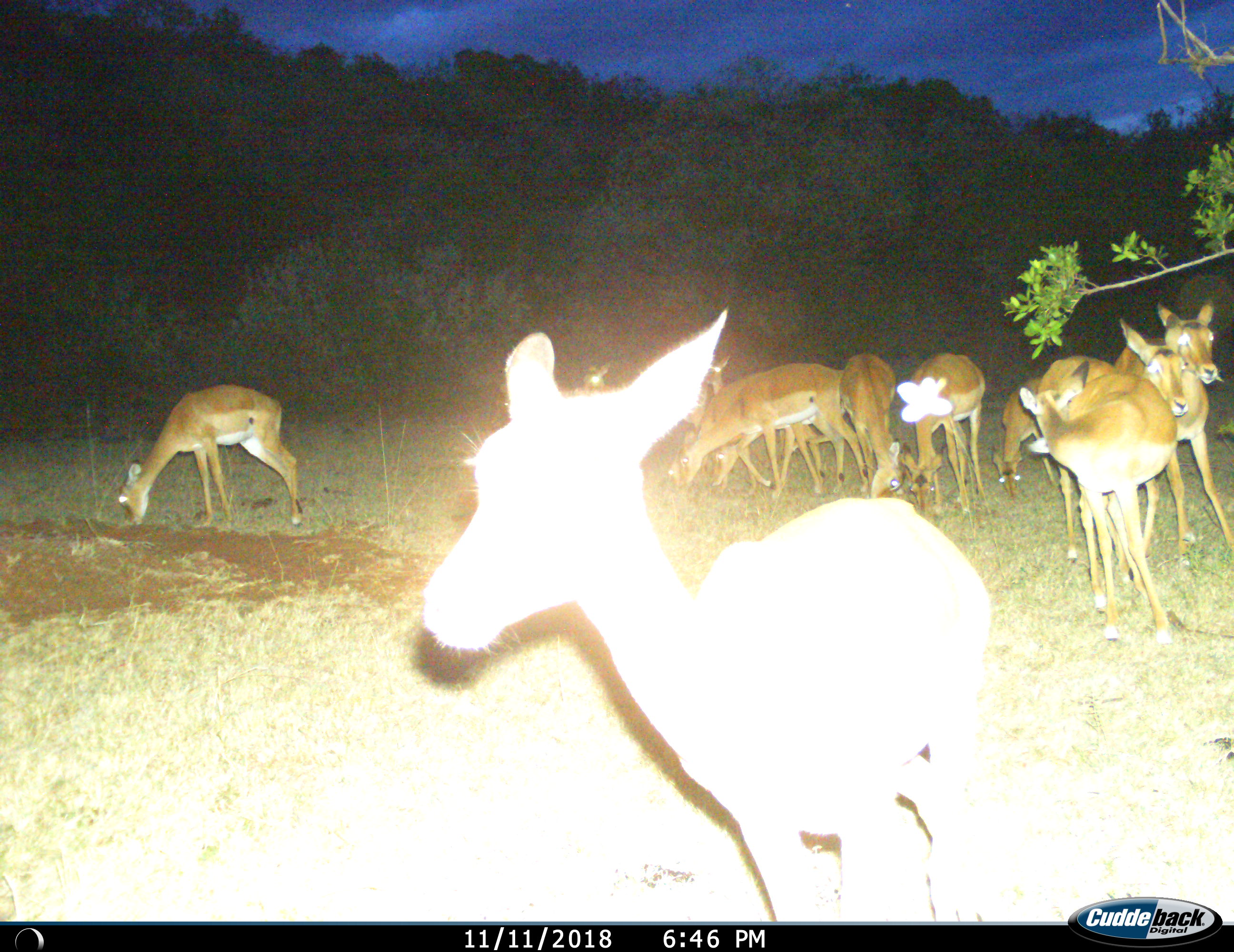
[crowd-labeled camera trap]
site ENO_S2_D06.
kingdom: Animalia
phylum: Chordata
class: Mammalia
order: Artiodactyla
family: Bovidae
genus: Aepyceros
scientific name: Aepyceros melampus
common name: impala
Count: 11-50.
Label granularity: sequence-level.